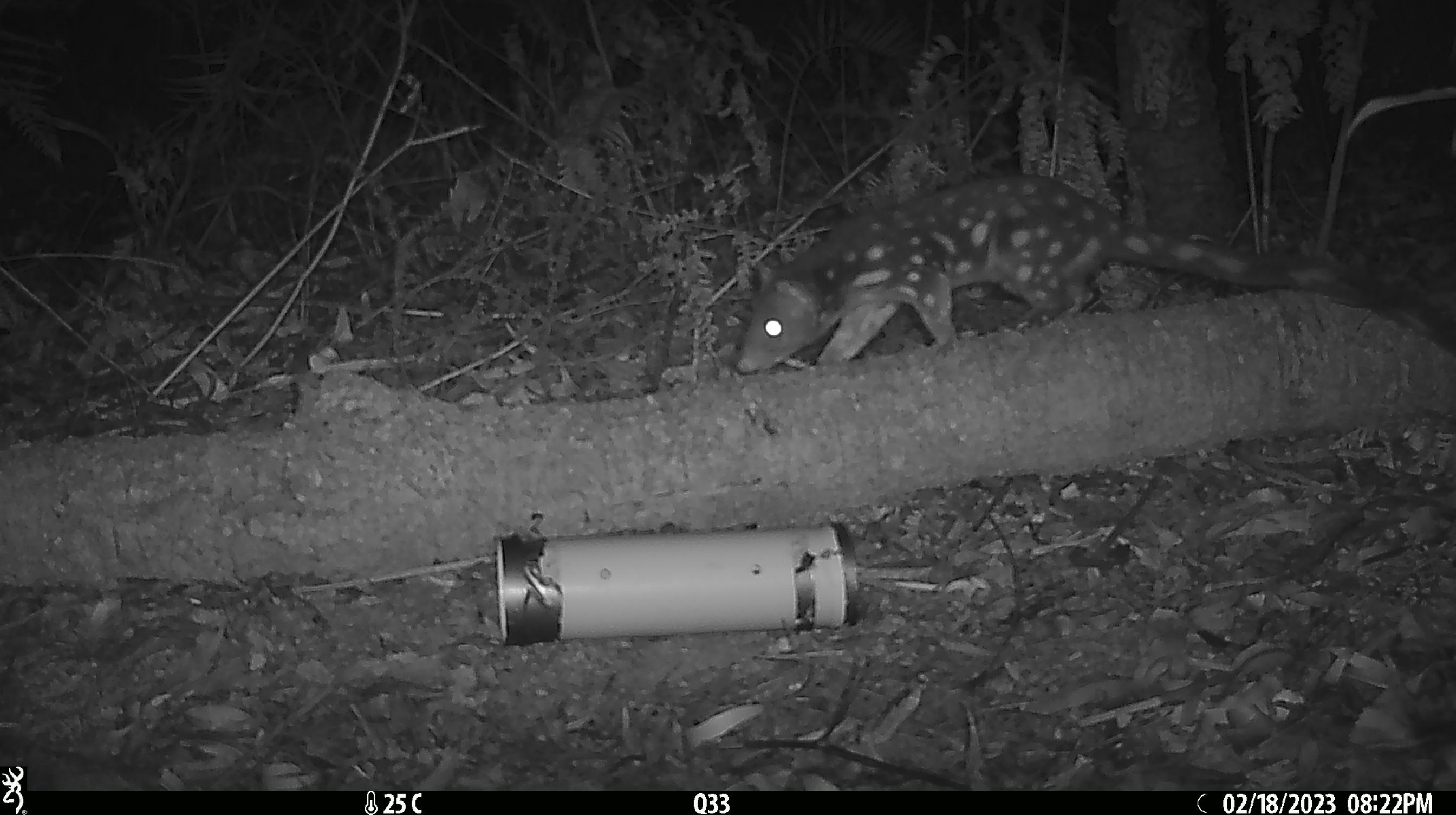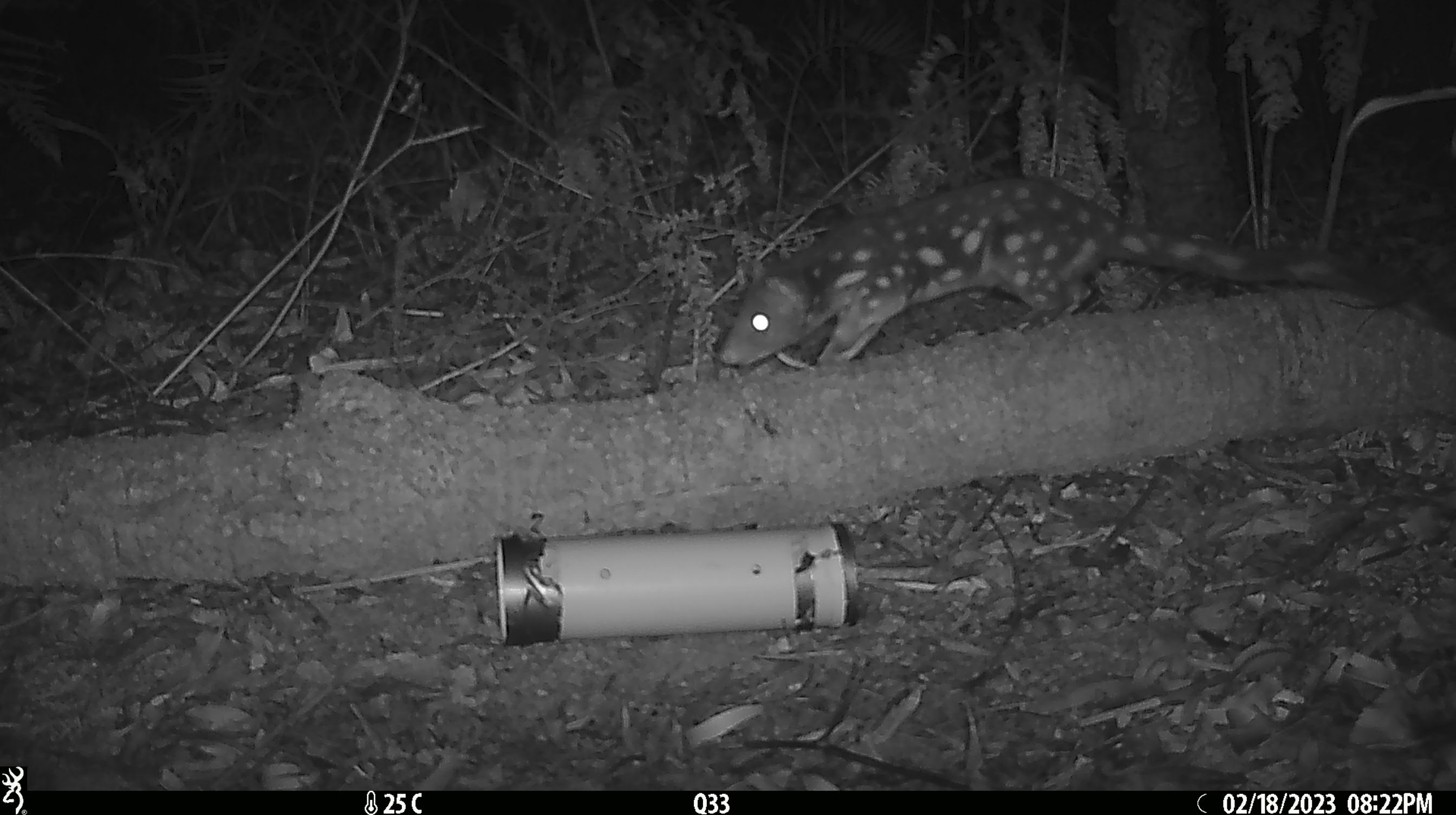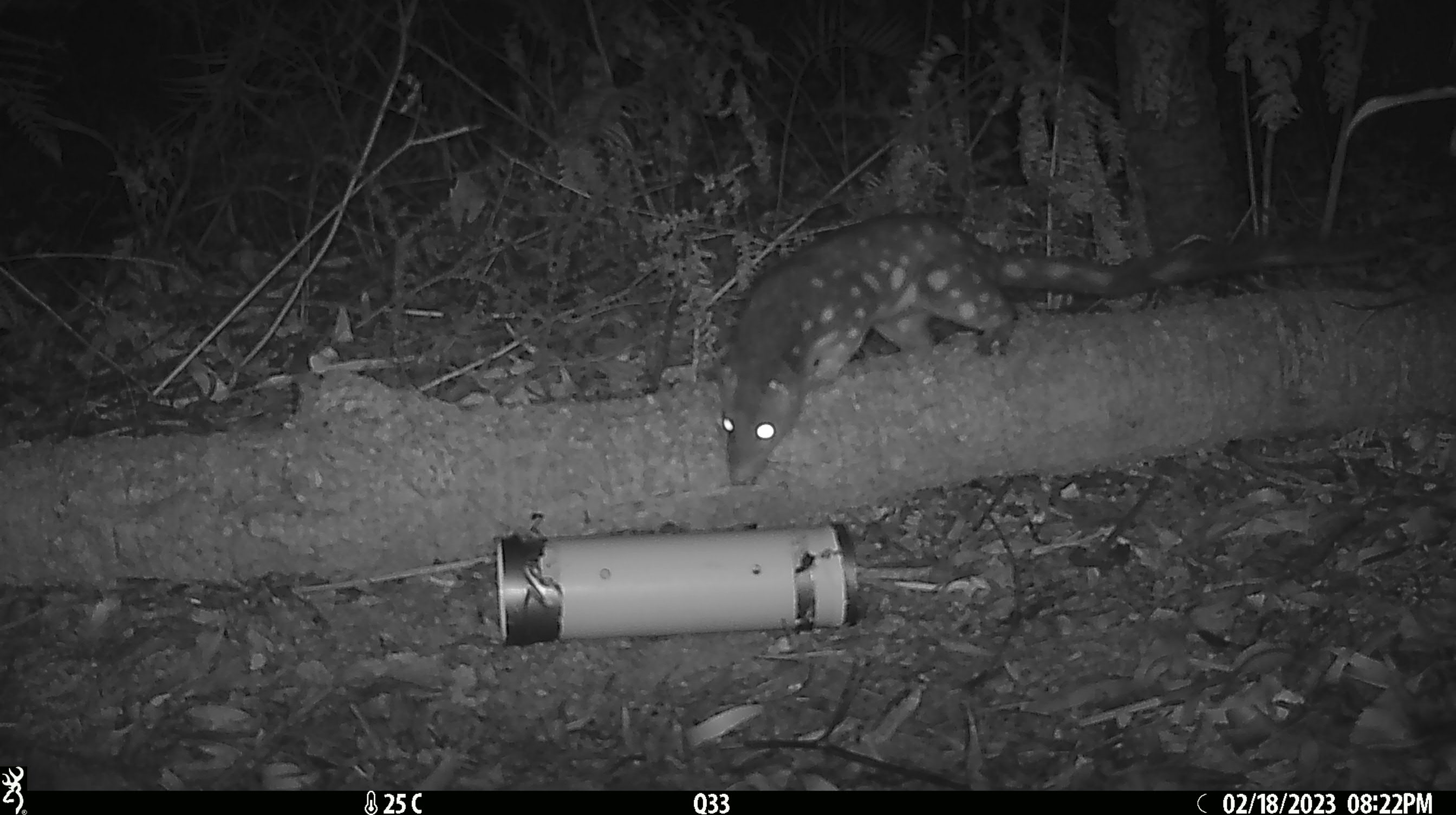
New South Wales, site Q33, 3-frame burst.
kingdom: Animalia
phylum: Chordata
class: Mammalia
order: Dasyuromorphia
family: Dasyuridae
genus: Dasyurus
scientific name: Dasyurus maculatus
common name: spotted-tailed quoll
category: quoll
Quoll (spotted-tailed quoll) (Dasyurus maculatus).